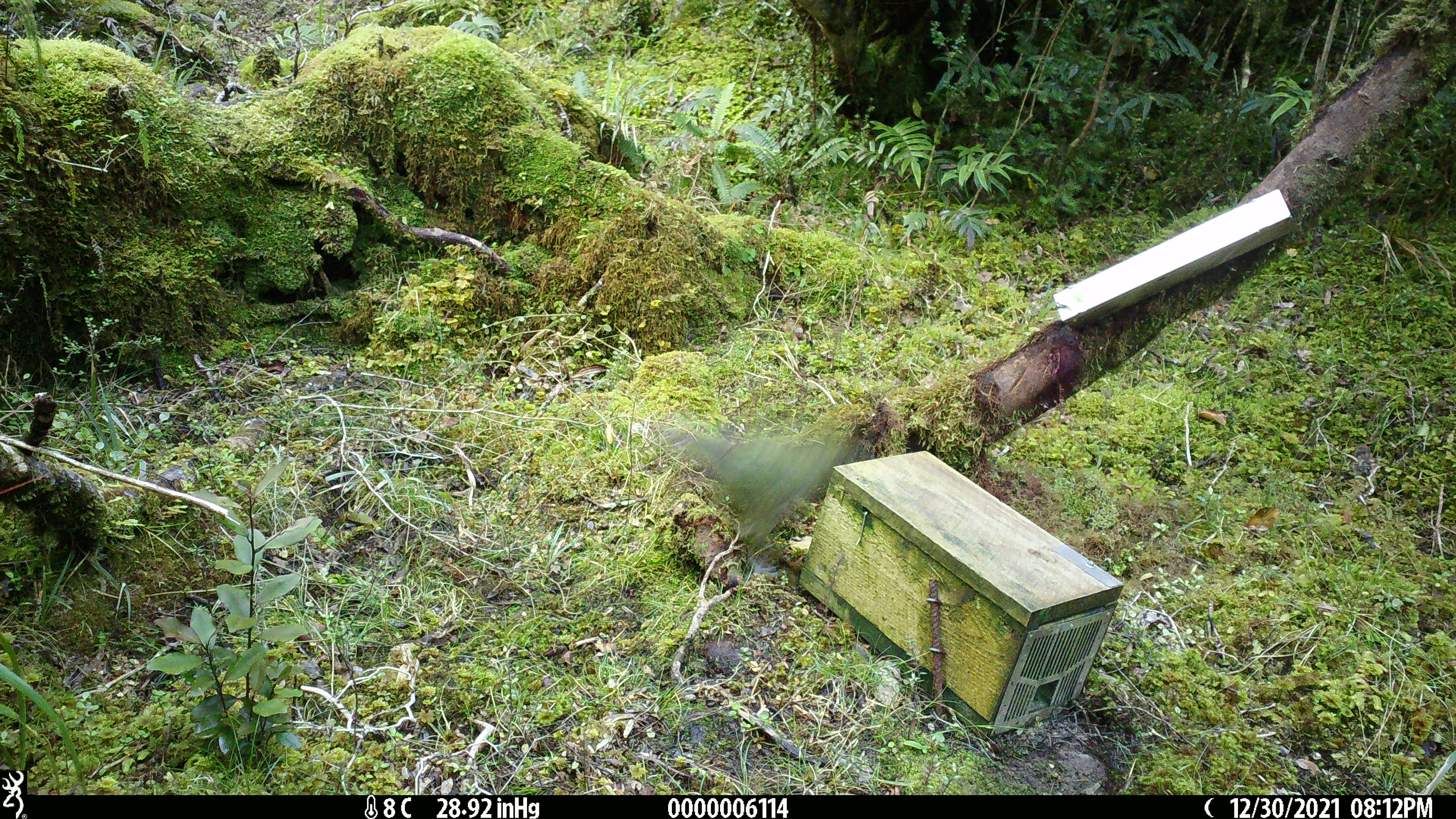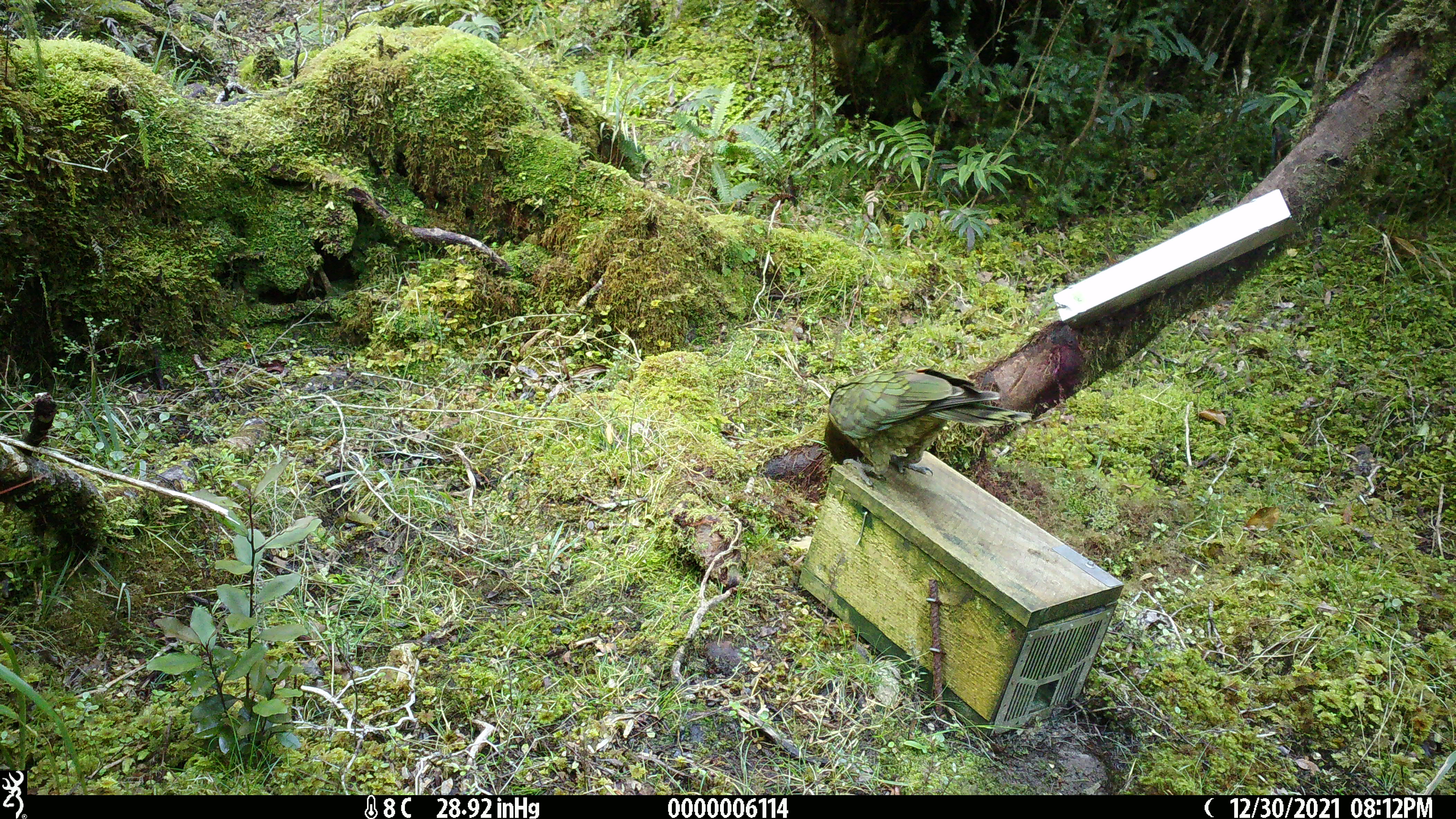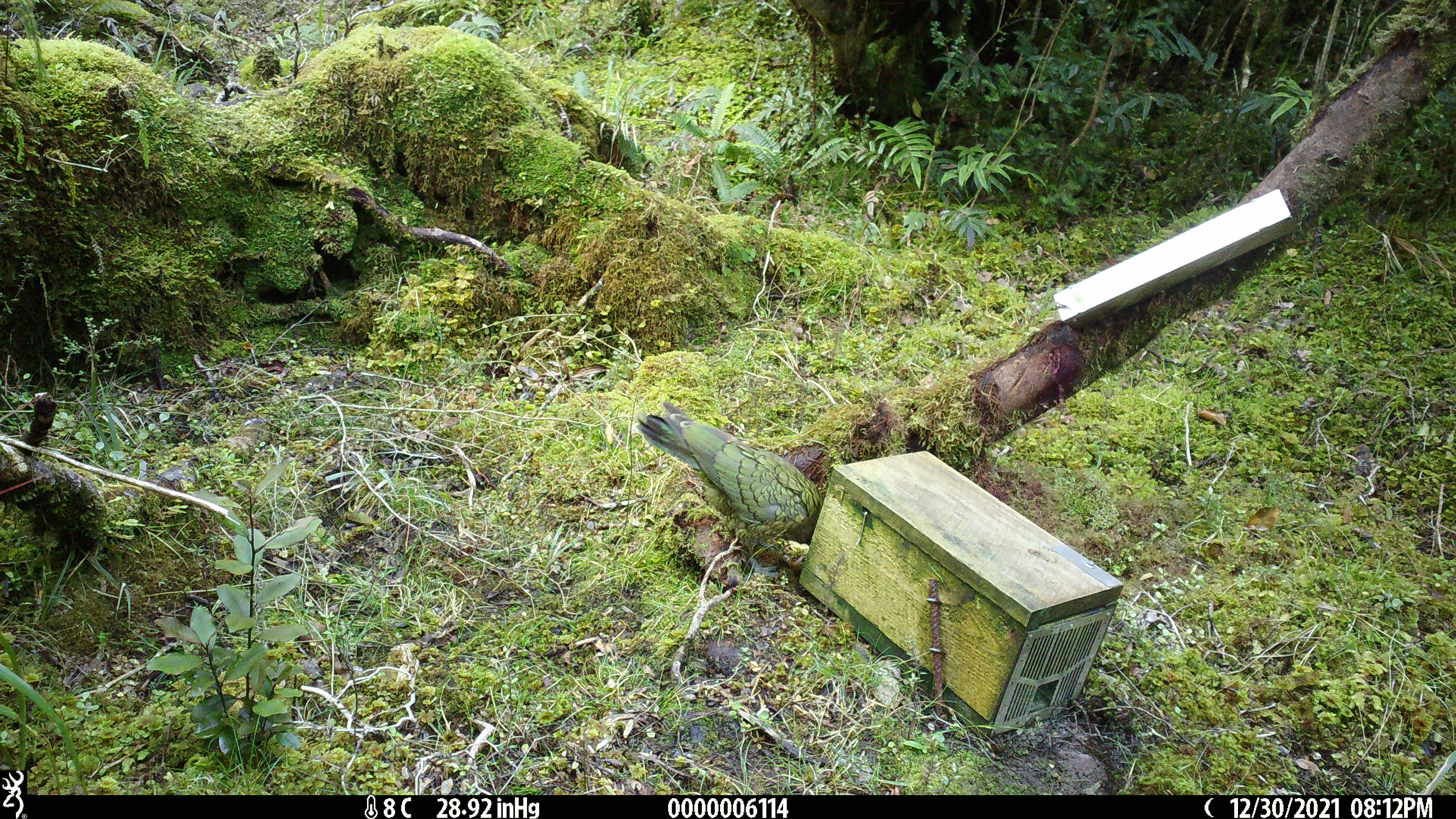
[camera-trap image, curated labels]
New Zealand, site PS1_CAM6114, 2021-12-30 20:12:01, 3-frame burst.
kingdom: Animalia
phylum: Chordata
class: Aves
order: Psittaciformes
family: Strigopidae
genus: Nestor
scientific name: Nestor notabilis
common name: kea